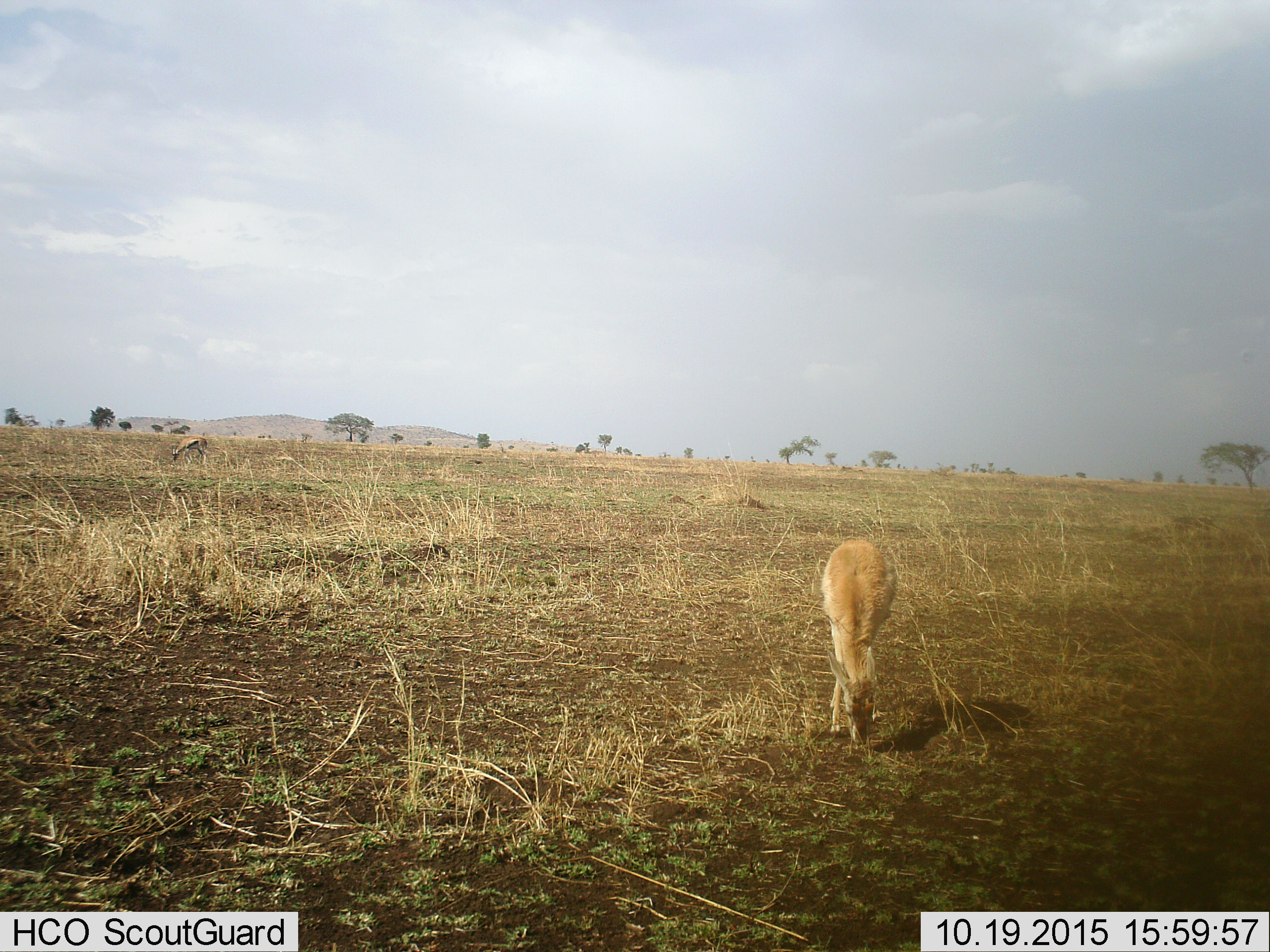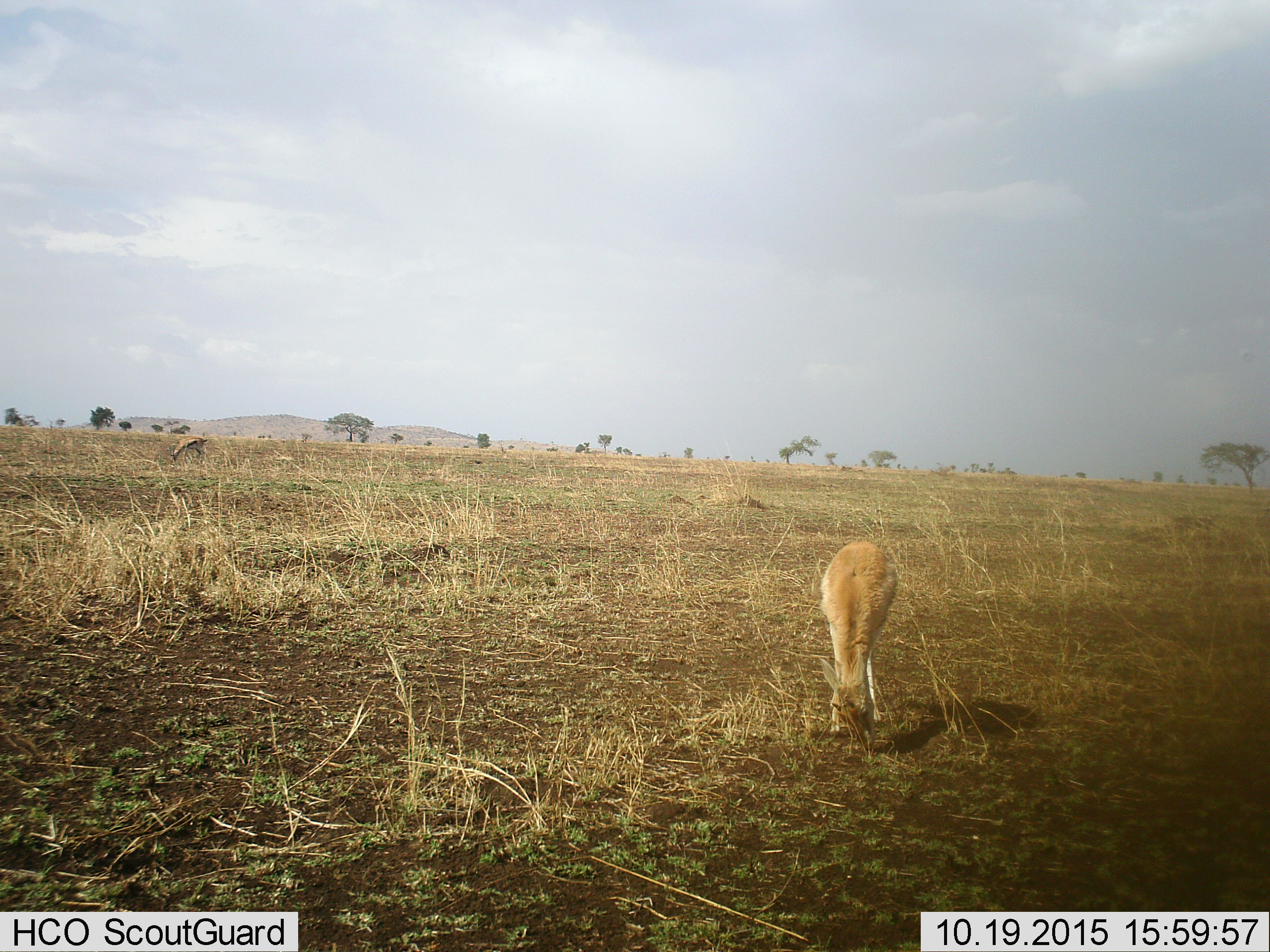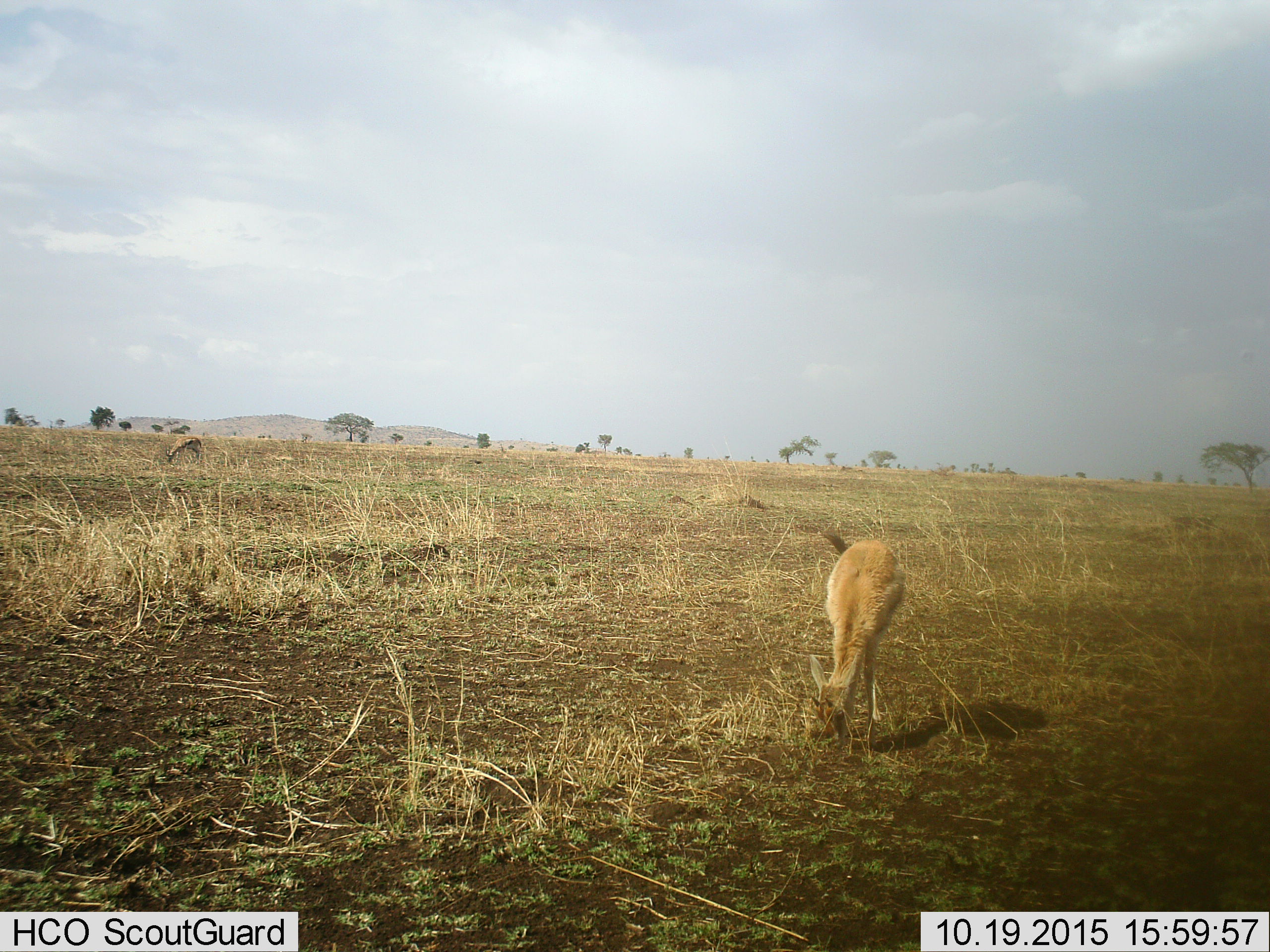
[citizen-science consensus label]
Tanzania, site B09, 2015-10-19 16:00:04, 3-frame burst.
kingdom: Animalia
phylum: Chordata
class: Mammalia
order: Artiodactyla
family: Bovidae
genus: Eudorcas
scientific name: Eudorcas thomsonii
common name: thomson's gazelle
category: gazellethomsons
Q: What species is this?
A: Gazellethomsons (thomson's gazelle) (Eudorcas thomsonii).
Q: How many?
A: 2.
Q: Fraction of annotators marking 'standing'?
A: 43%.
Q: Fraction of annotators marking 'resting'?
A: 0%.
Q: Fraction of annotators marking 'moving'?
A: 0%.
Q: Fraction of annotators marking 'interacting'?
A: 0%.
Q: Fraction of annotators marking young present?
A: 29%.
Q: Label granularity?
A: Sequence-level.